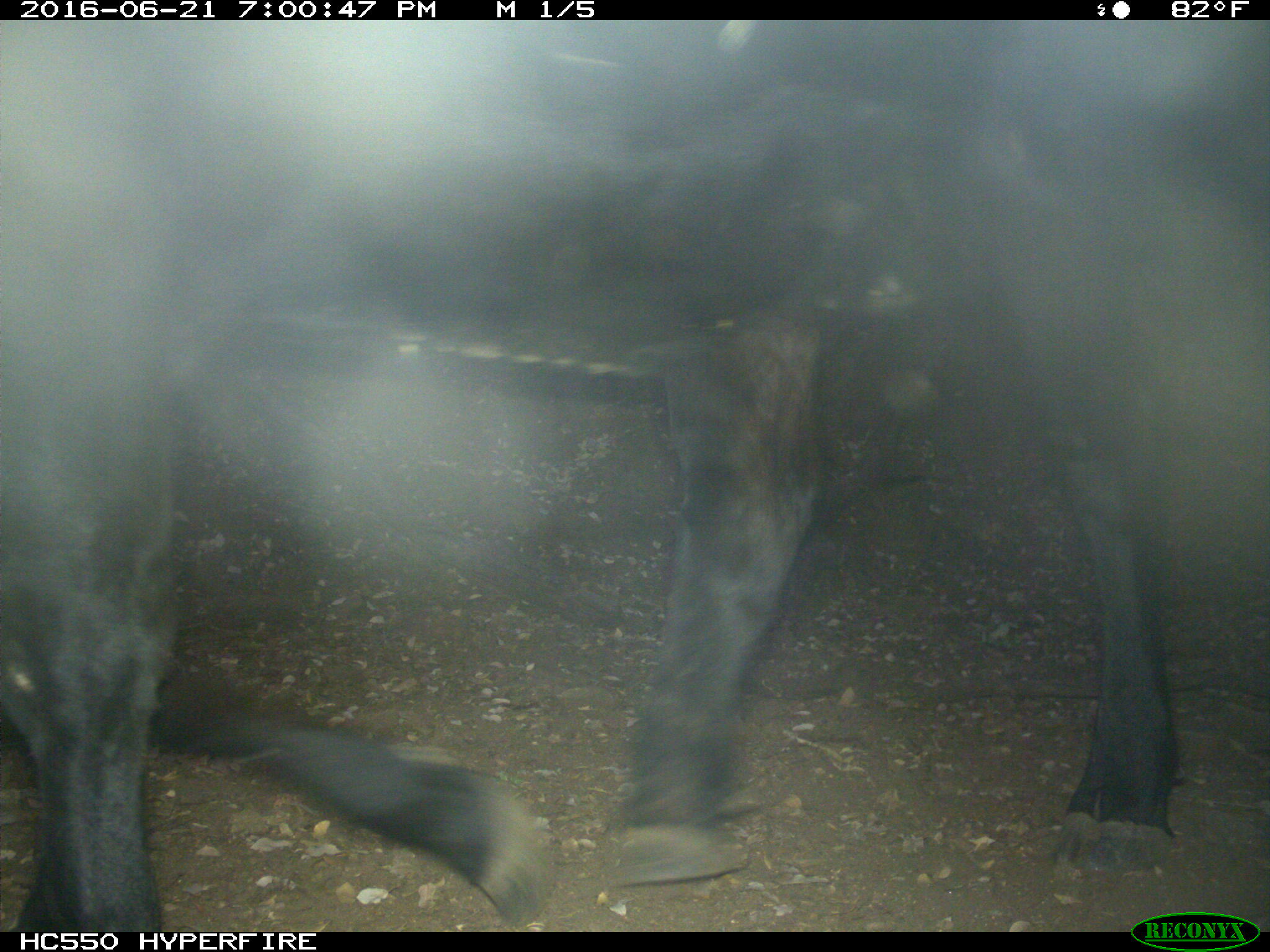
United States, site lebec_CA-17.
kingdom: Animalia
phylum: Chordata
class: Mammalia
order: Artiodactyla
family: Bovidae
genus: Bos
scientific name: Bos taurus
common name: domestic cow